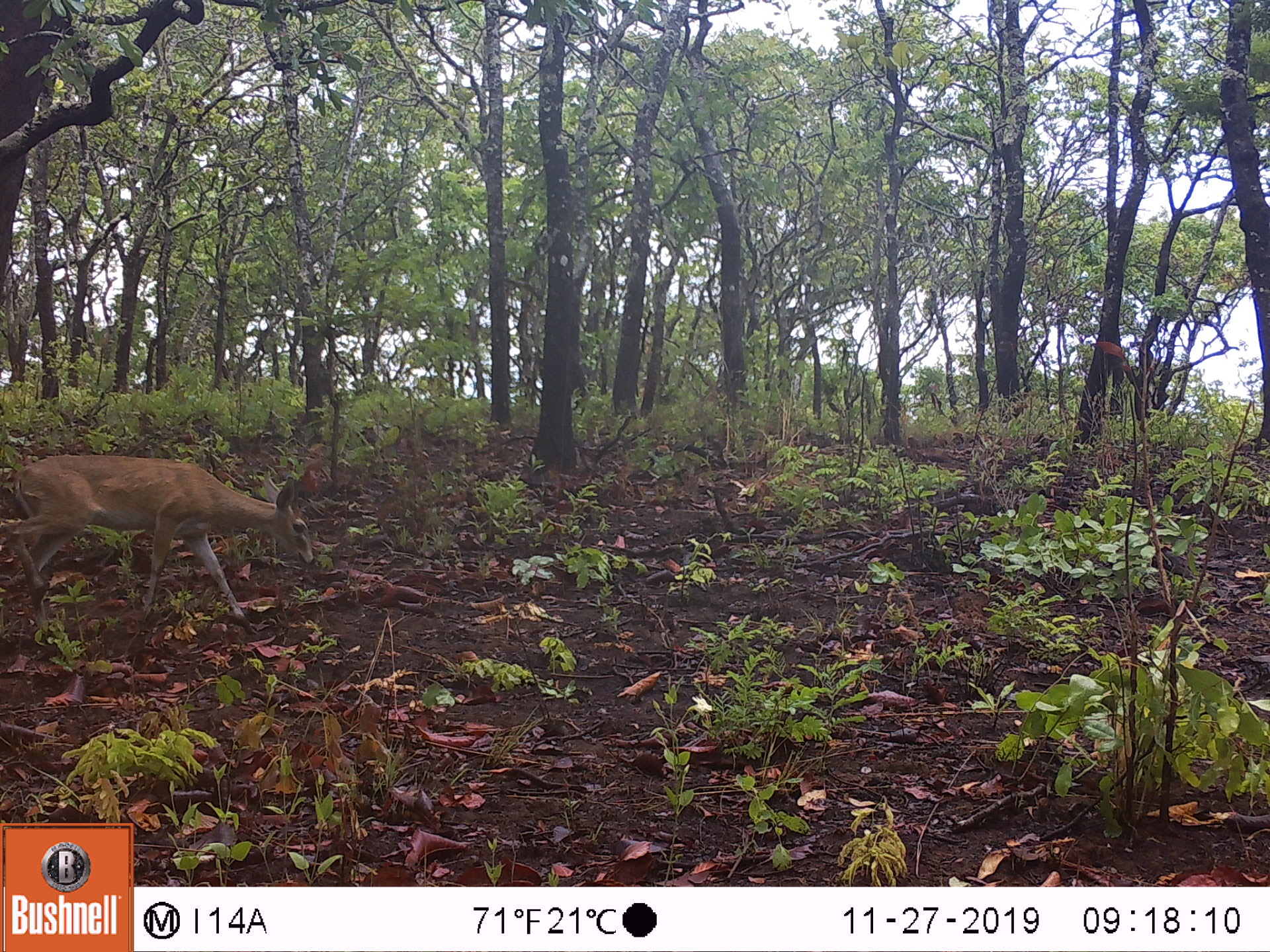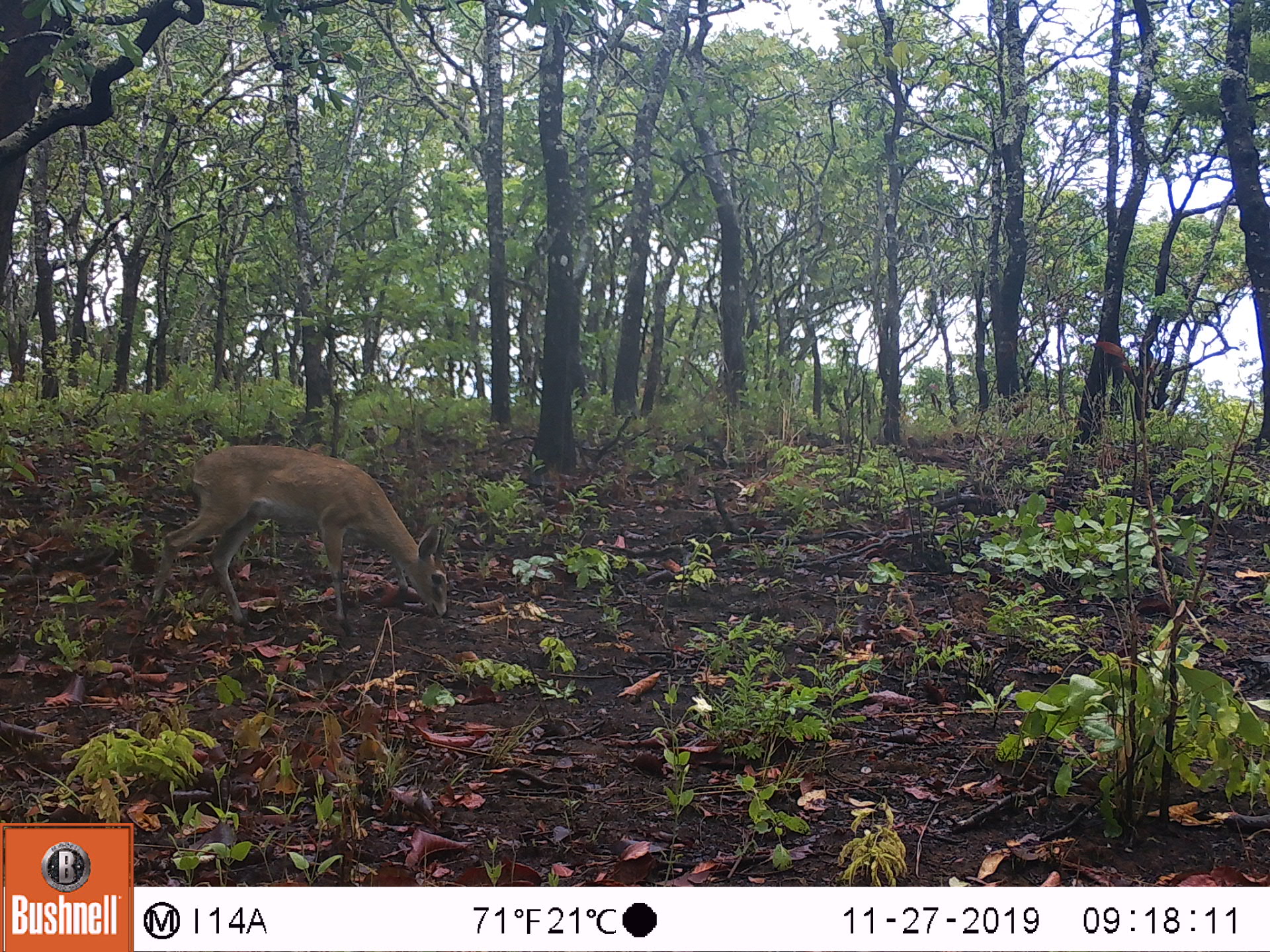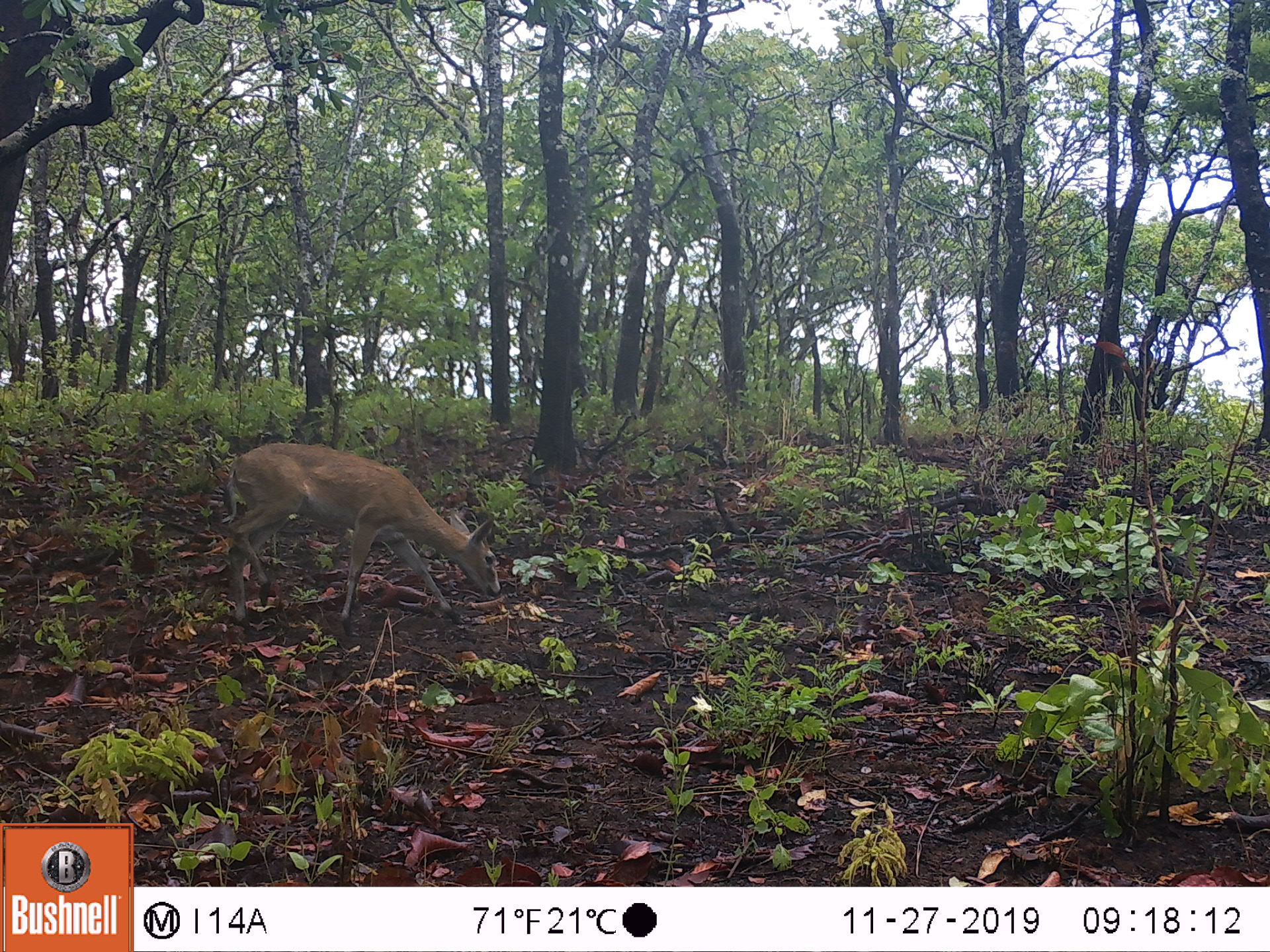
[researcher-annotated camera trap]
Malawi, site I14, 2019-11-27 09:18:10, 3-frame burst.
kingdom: Animalia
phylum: Chordata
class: Mammalia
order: Artiodactyla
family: Bovidae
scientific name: Antilopinae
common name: small antelope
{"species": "small antelope (Antilopinae)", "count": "1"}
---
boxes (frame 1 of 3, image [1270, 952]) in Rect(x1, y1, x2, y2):
small antelope: Rect(1, 446, 321, 643)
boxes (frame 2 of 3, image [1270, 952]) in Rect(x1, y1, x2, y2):
small antelope: Rect(141, 437, 464, 633)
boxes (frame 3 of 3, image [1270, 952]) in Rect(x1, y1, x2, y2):
small antelope: Rect(216, 436, 504, 637)